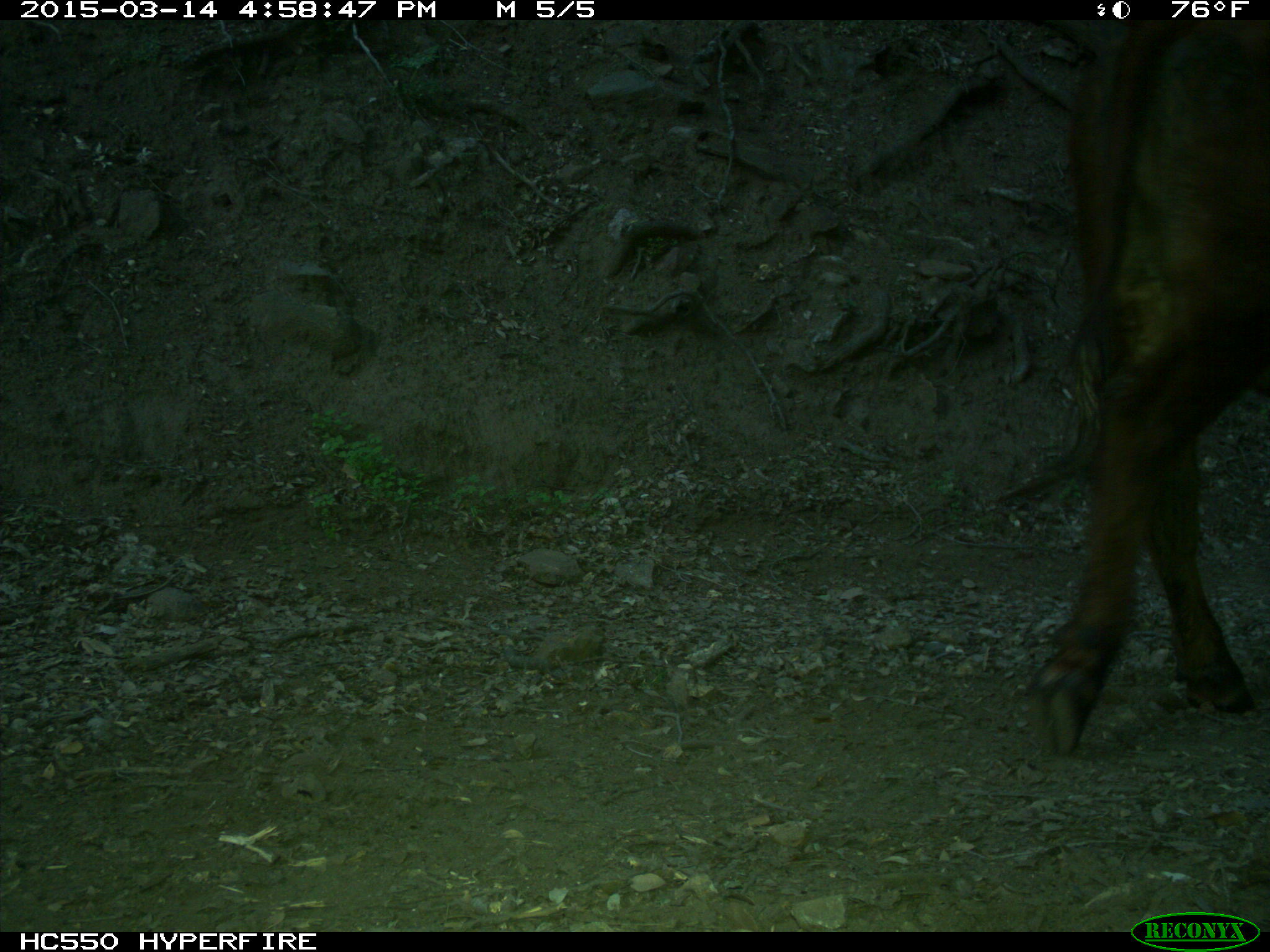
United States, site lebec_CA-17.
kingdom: Animalia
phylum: Chordata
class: Mammalia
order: Artiodactyla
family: Bovidae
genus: Bos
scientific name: Bos taurus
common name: domestic cow